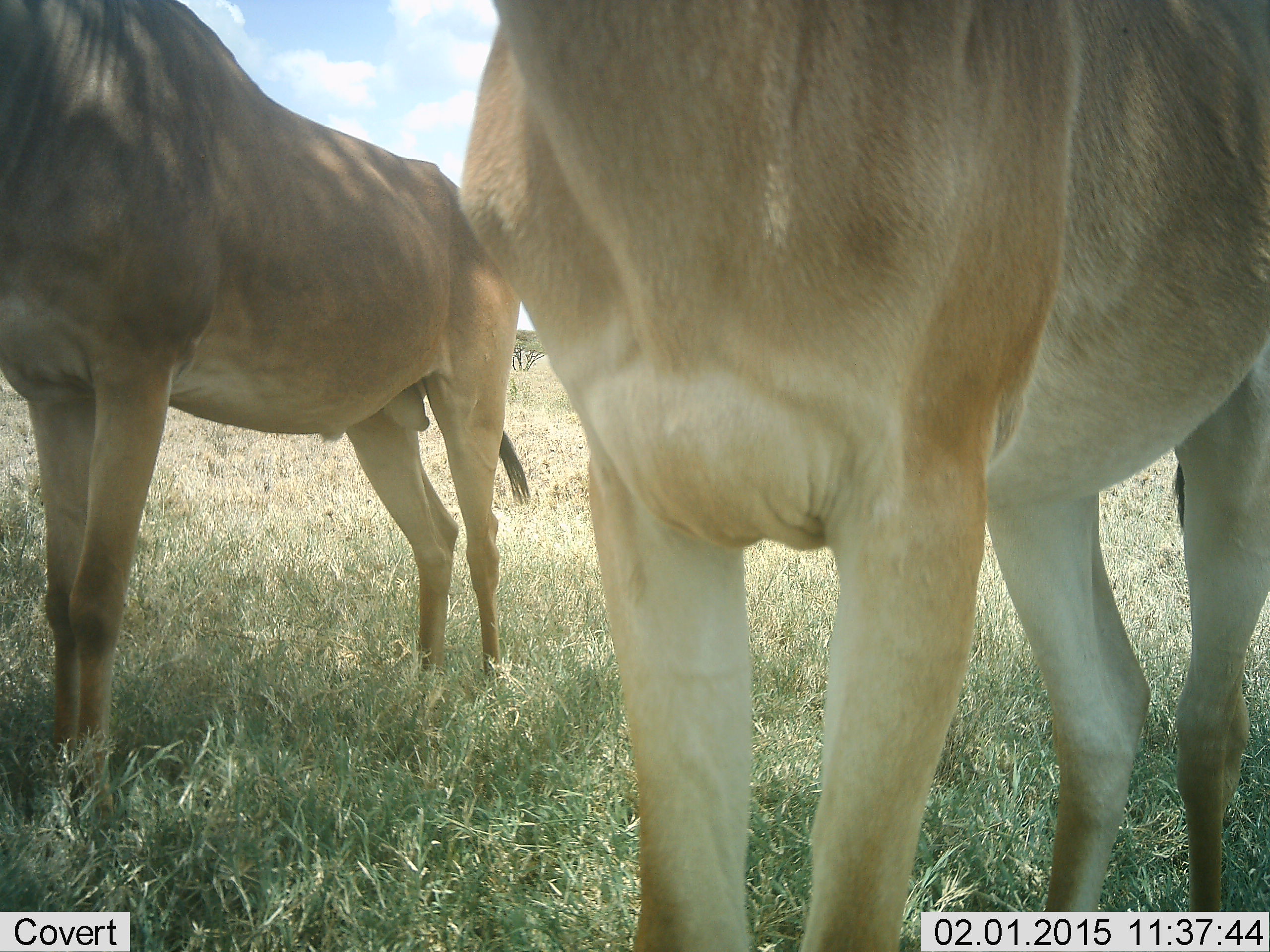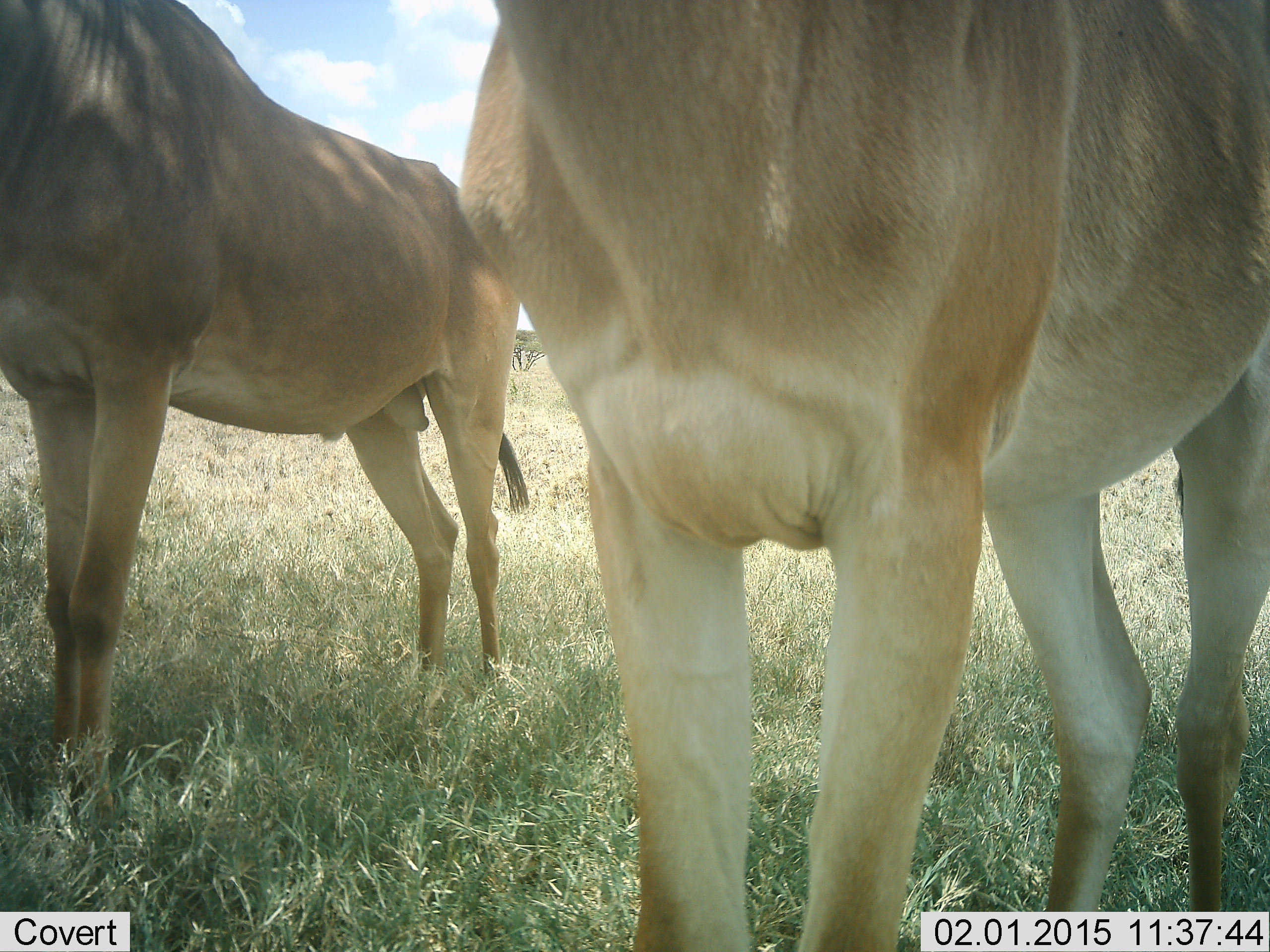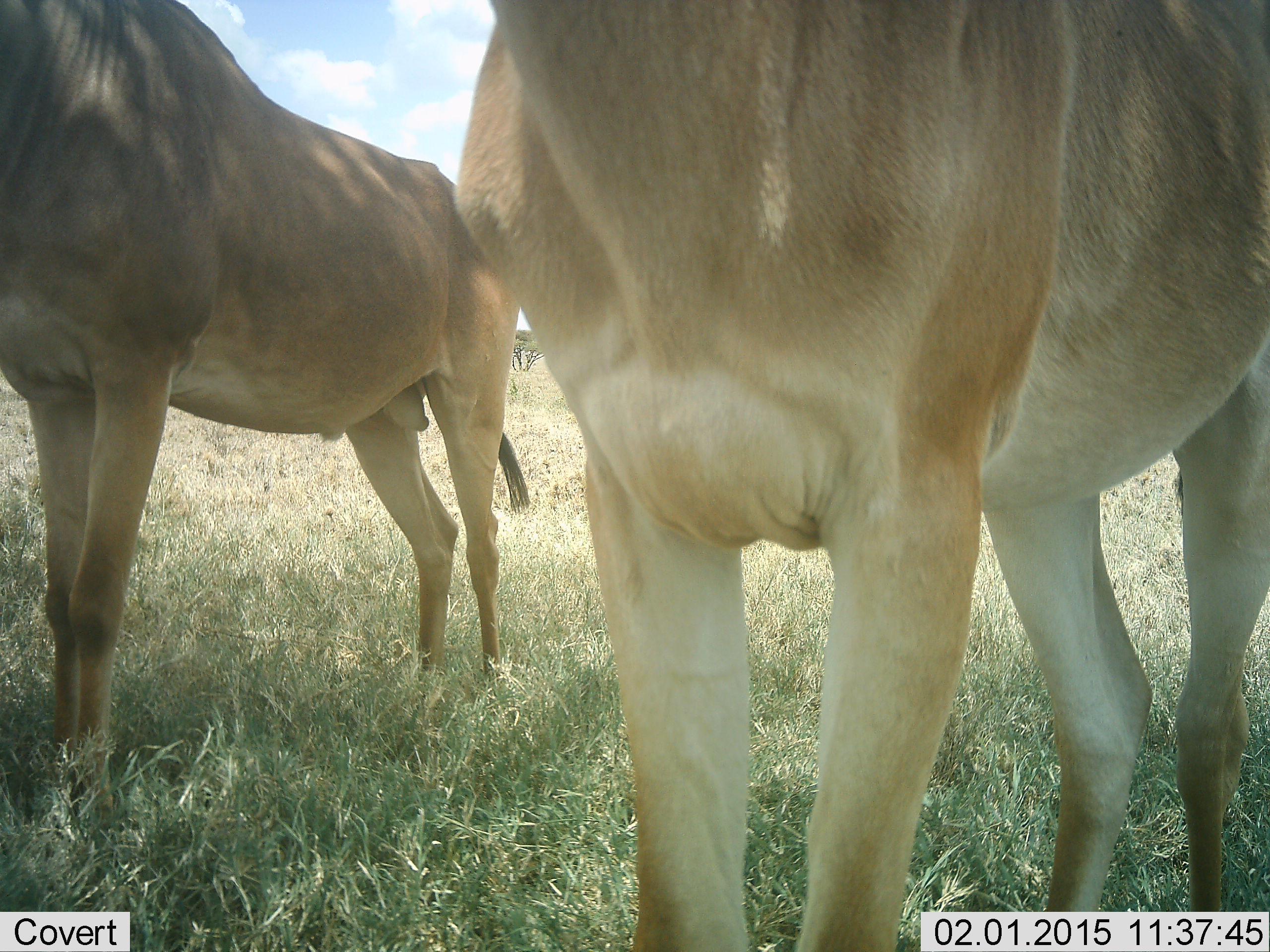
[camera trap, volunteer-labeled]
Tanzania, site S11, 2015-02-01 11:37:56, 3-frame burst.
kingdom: Animalia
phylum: Chordata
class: Mammalia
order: Artiodactyla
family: Bovidae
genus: Alcelaphus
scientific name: Alcelaphus buselaphus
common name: hartebeest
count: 2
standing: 100%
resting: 0%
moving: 0%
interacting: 0%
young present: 0%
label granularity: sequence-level